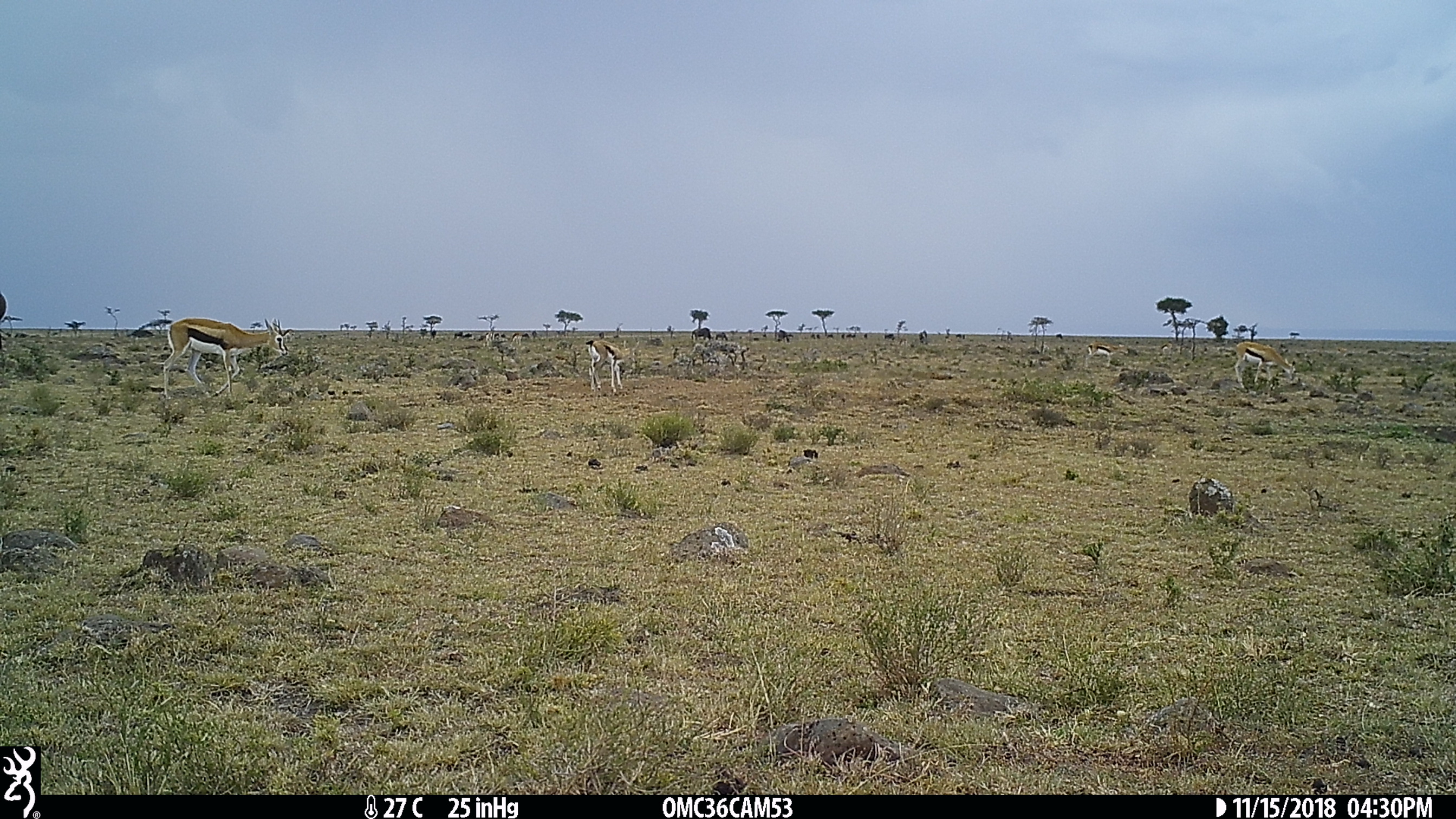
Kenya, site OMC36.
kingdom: Animalia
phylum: Chordata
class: Mammalia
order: Artiodactyla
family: Bovidae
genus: Eudorcas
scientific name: Eudorcas thomsonii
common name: thomon's gazelle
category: gazelle thomsons